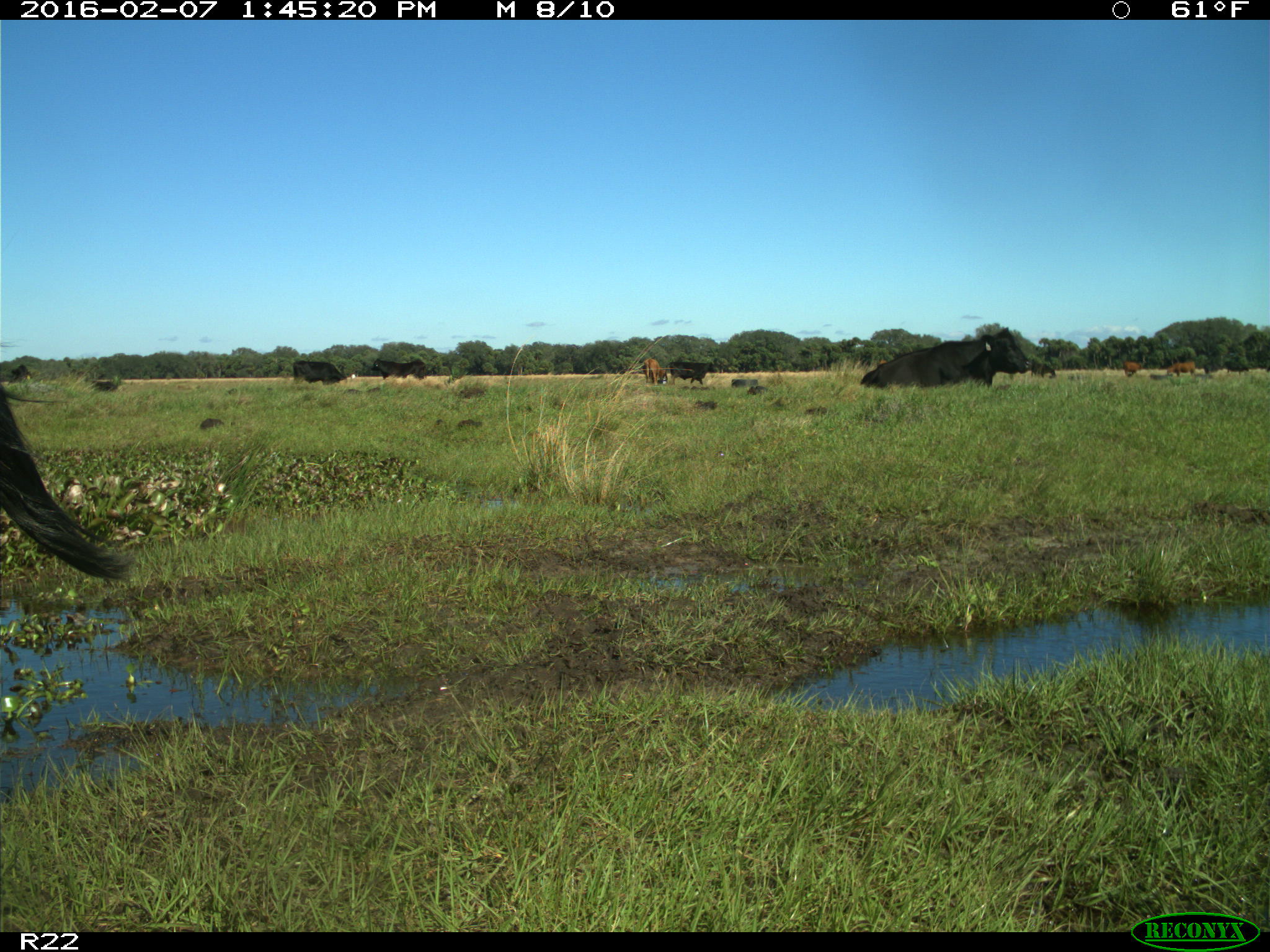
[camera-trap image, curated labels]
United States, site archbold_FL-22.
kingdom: Animalia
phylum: Chordata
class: Mammalia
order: Artiodactyla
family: Bovidae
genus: Bos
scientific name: Bos taurus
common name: domestic cow